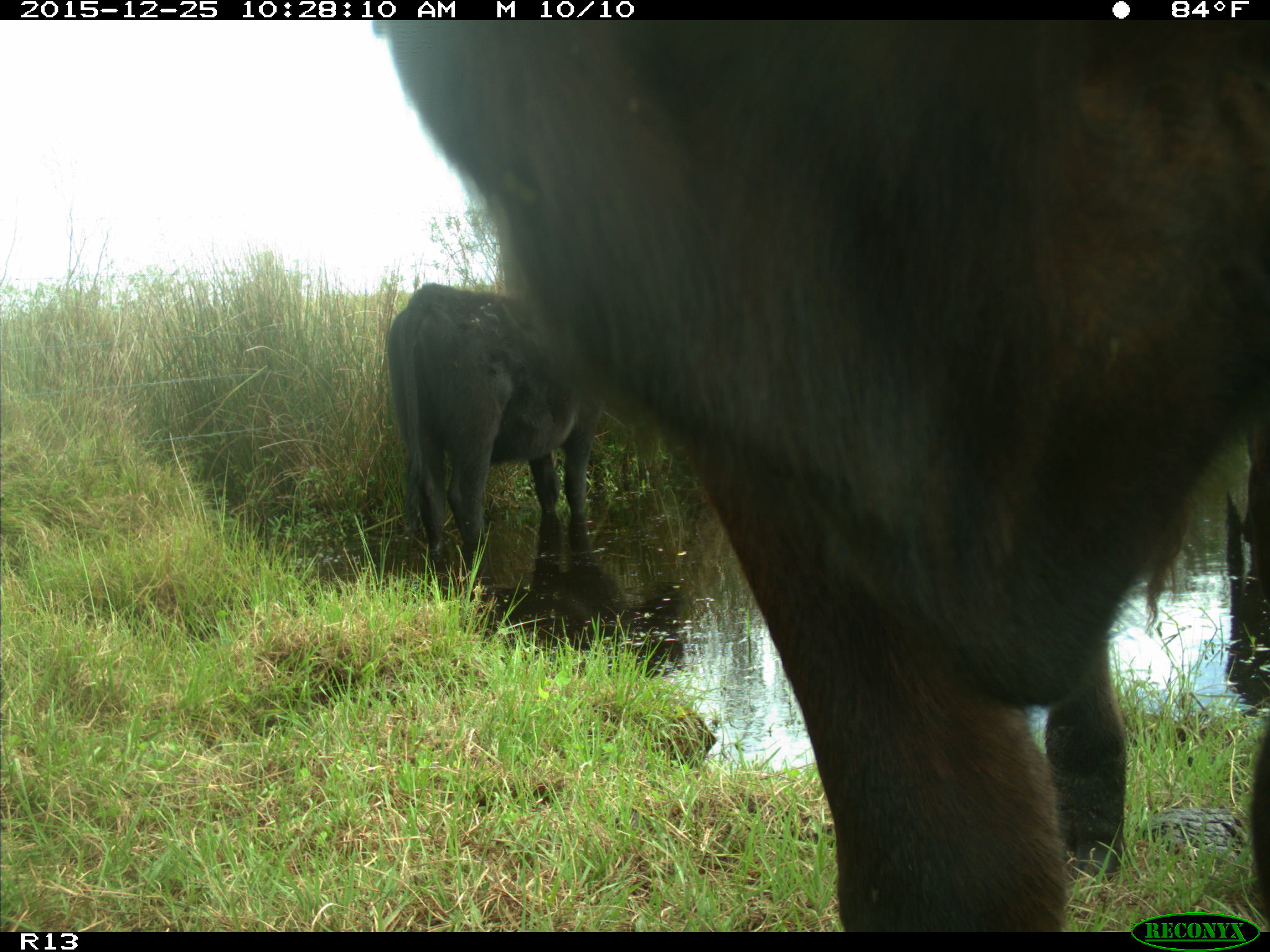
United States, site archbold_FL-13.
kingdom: Animalia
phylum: Chordata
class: Mammalia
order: Artiodactyla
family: Bovidae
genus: Bos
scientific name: Bos taurus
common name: domestic cow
Bos taurus (domestic cow).